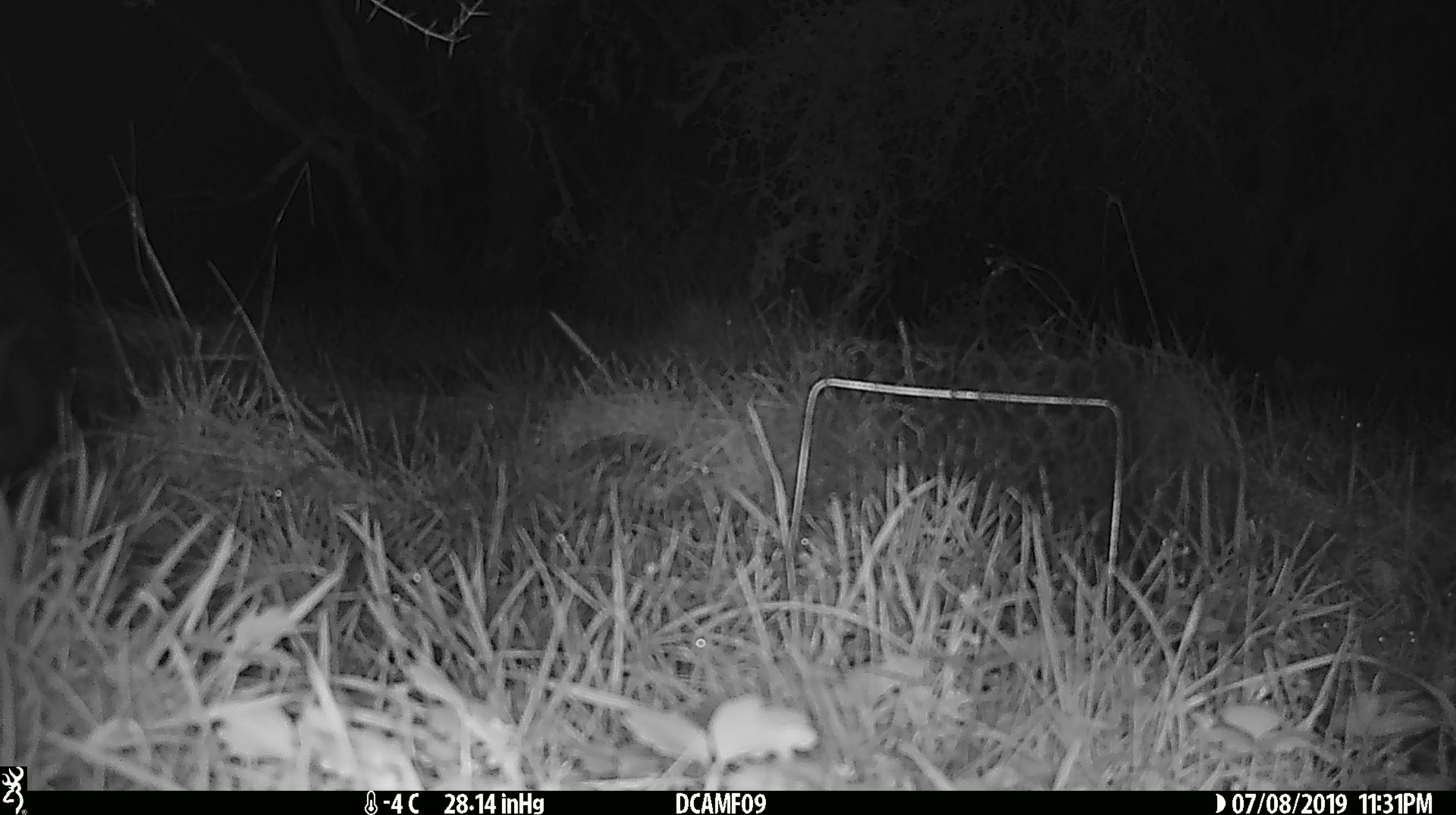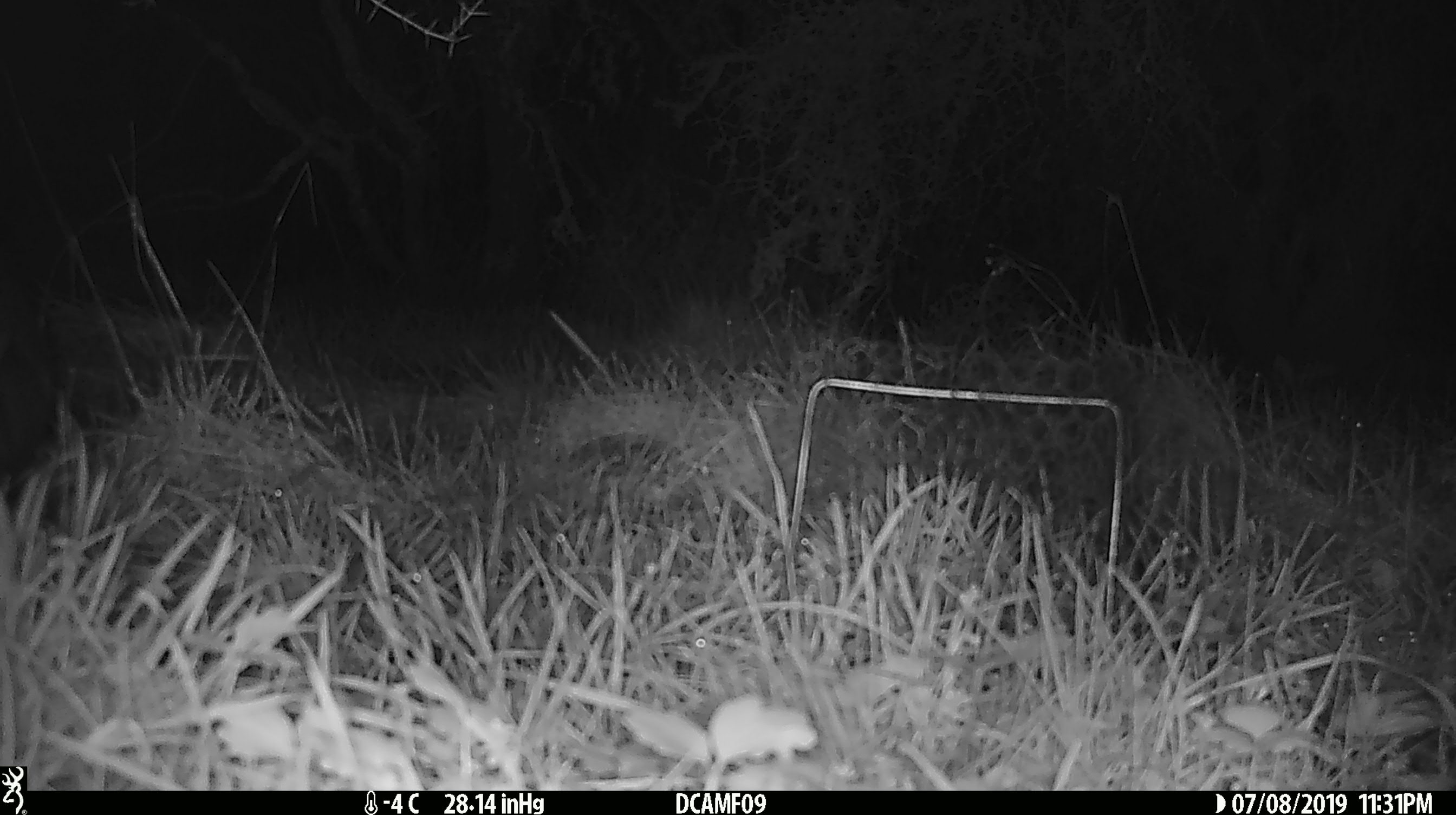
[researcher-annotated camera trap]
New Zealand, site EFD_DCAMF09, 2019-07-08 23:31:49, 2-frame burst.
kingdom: Animalia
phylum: Chordata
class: Mammalia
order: Diprotodontia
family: Phalangeridae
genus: Trichosurus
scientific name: Trichosurus vulpecula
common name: common brushtail possum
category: possum